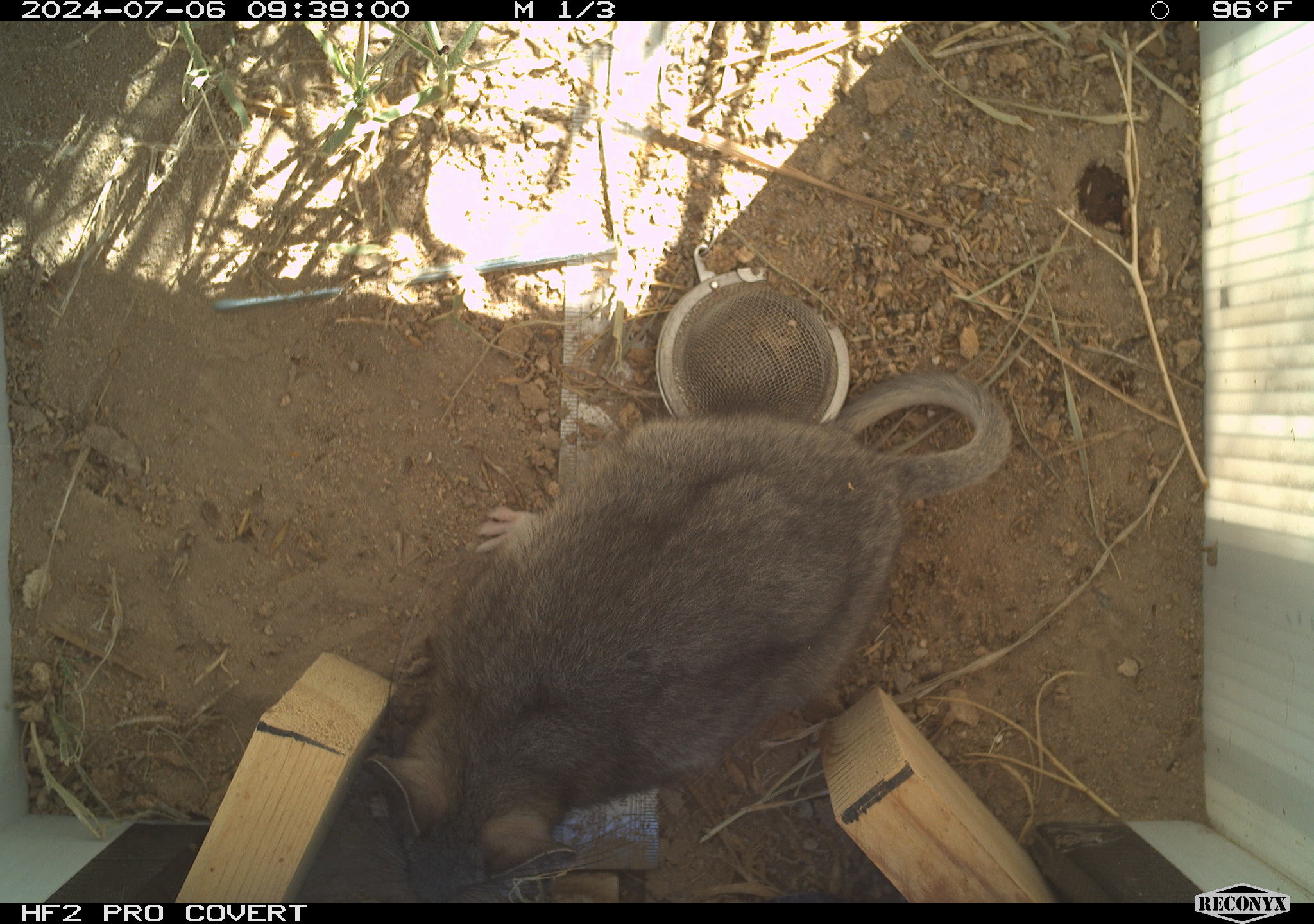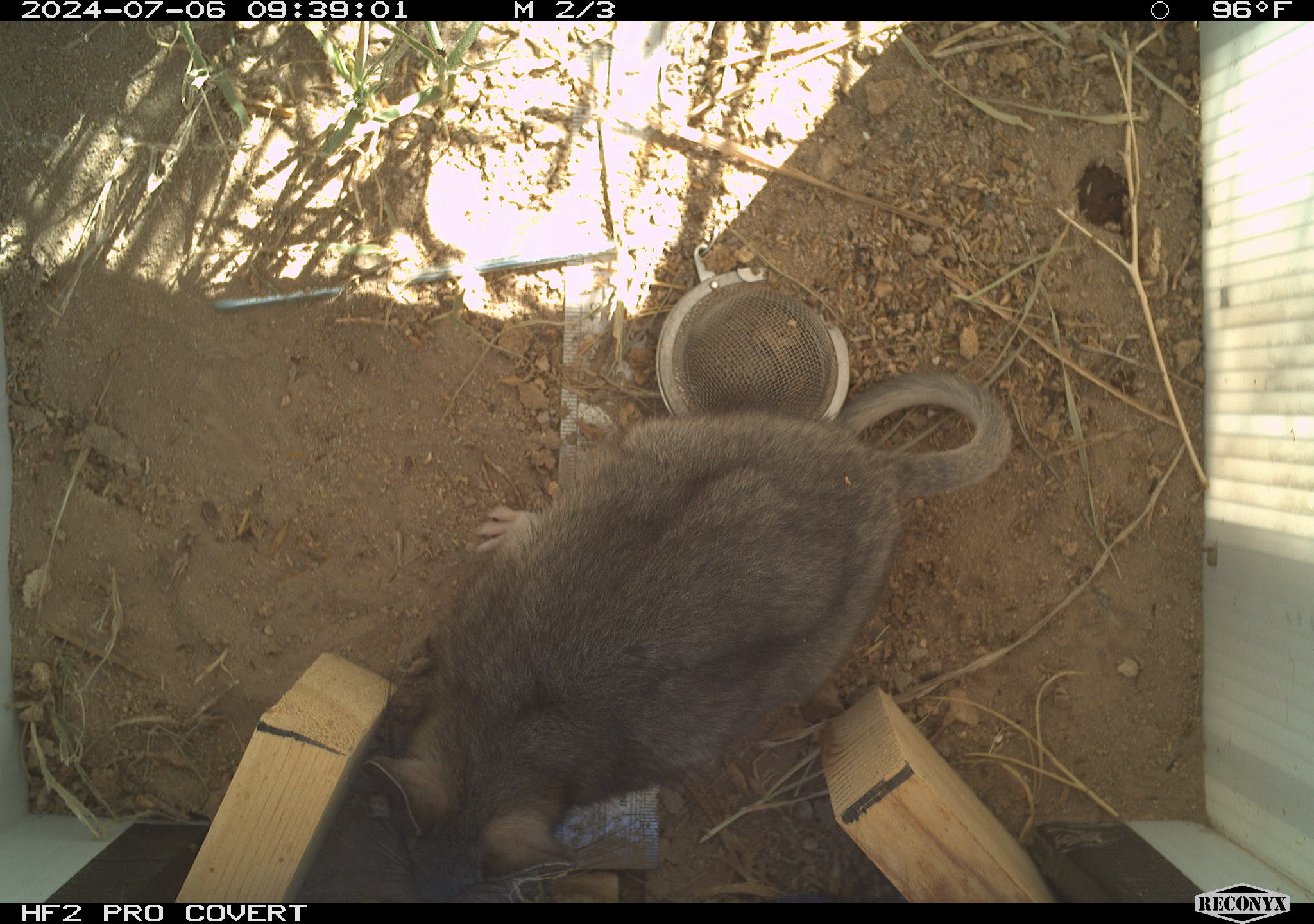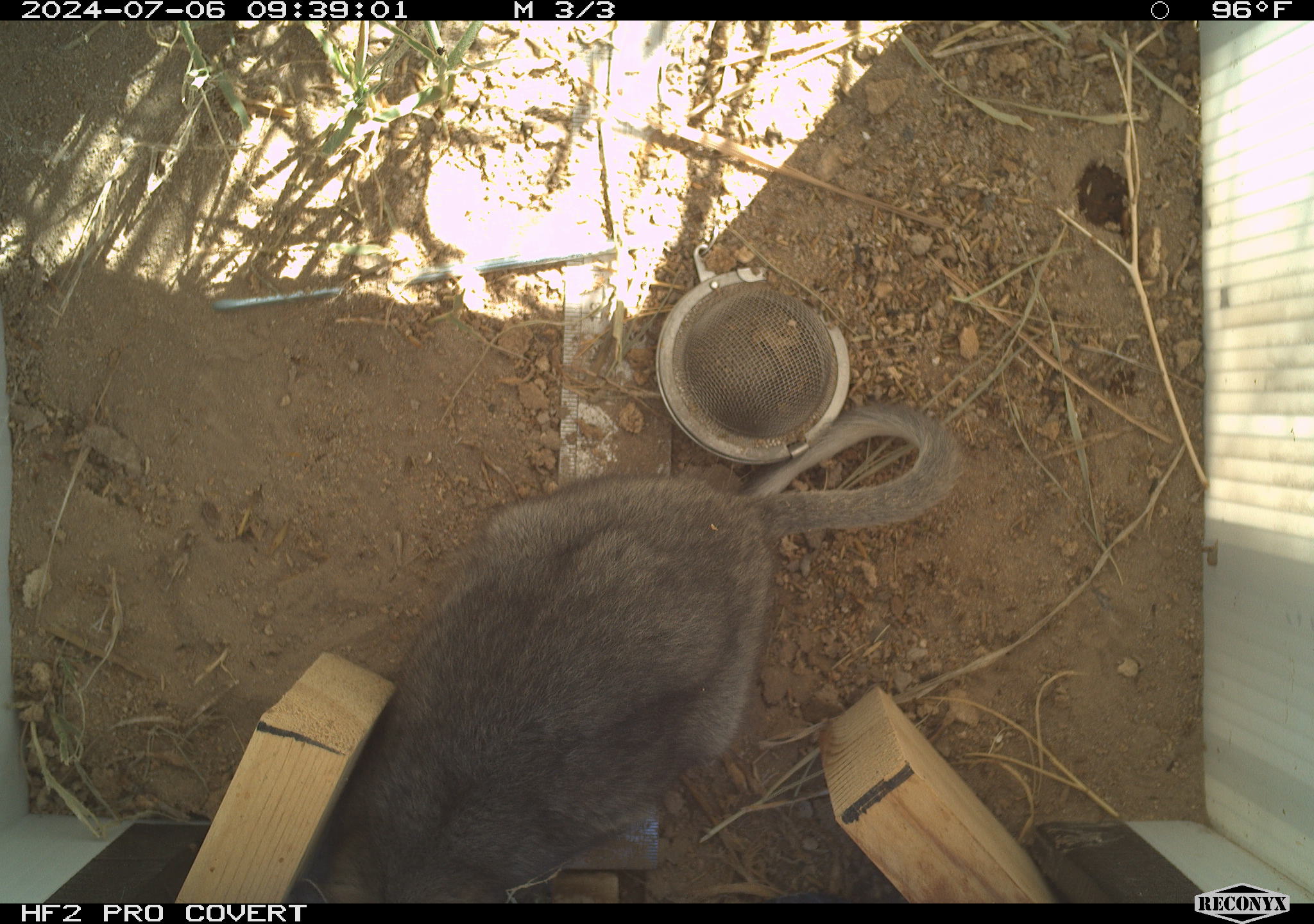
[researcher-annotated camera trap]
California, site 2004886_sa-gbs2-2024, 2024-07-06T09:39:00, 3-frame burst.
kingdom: Animalia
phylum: Chordata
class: Mammalia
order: Rodentia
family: Cricetidae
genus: Neotoma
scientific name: Neotoma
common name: pack rat or woodrat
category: neotoma species